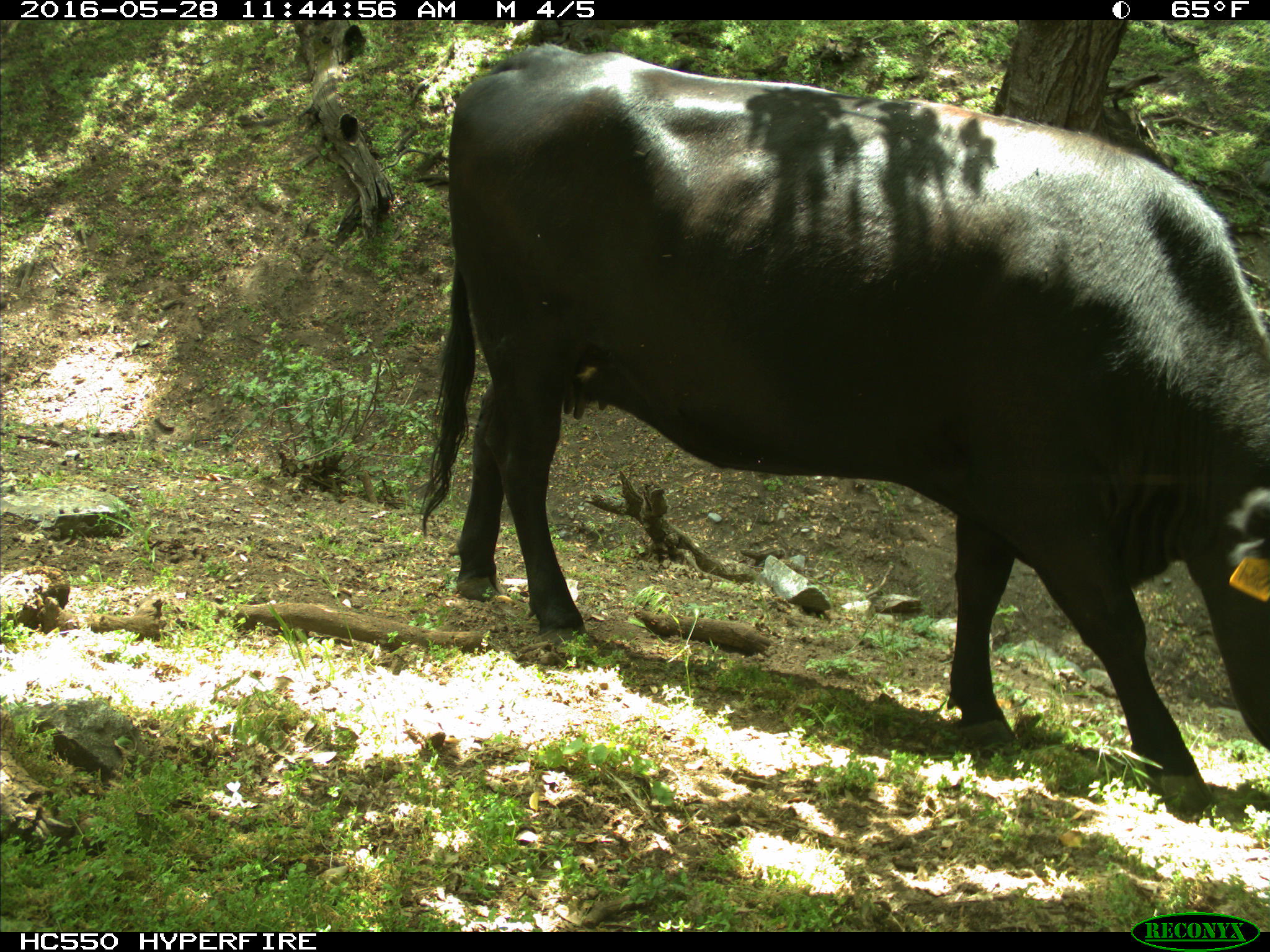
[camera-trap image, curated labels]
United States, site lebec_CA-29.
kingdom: Animalia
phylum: Chordata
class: Mammalia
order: Artiodactyla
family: Bovidae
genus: Bos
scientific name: Bos taurus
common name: domestic cow